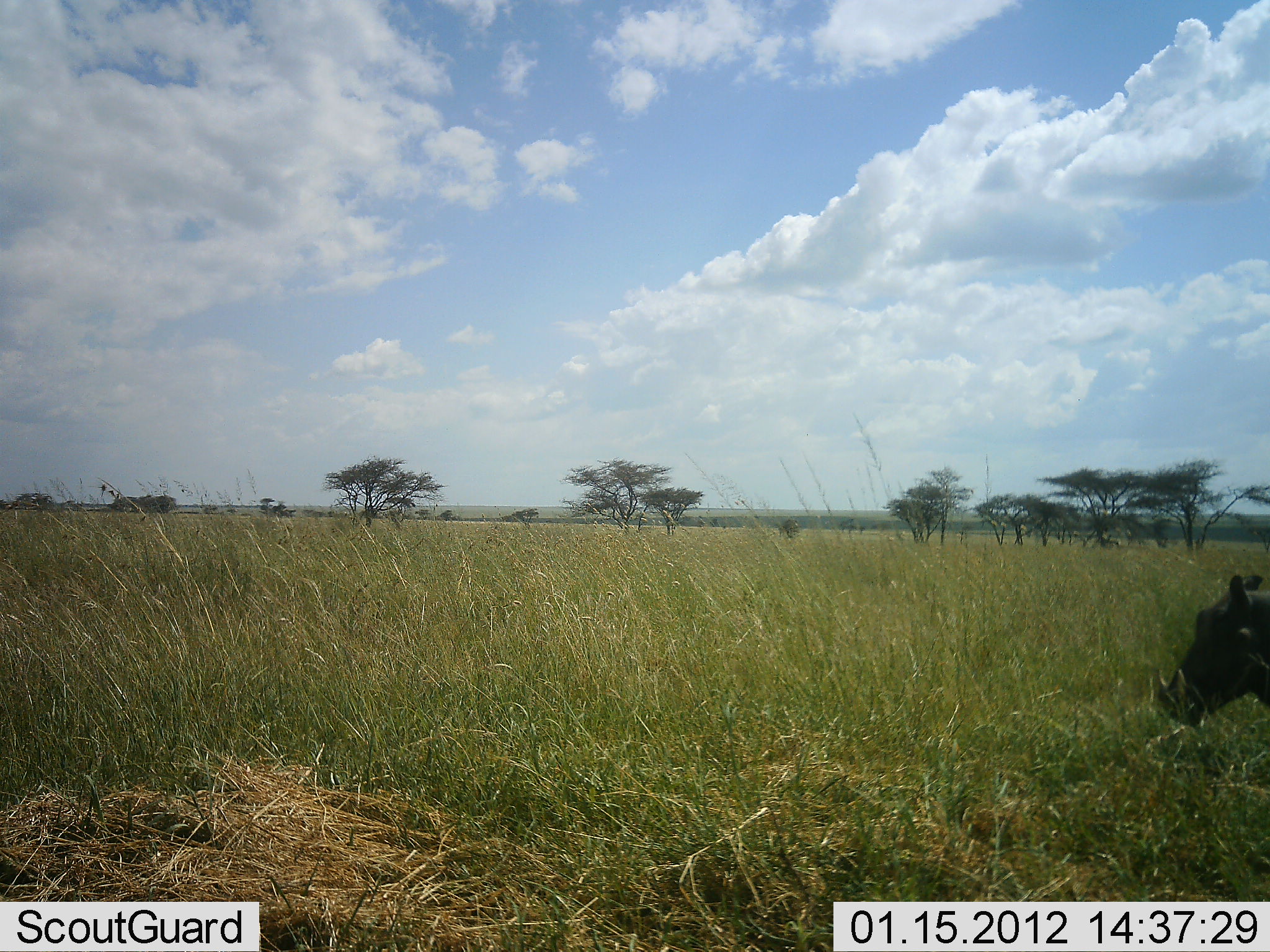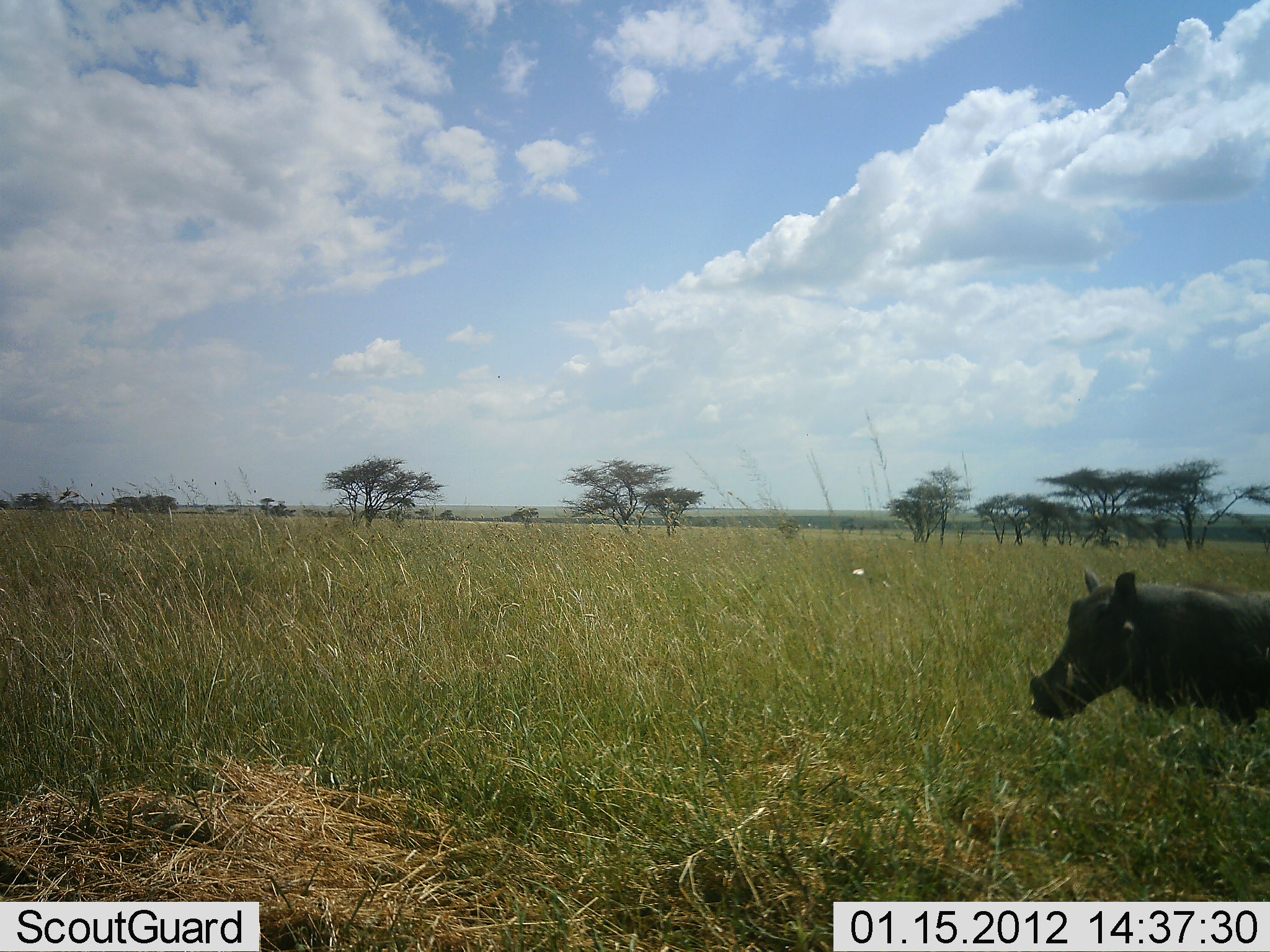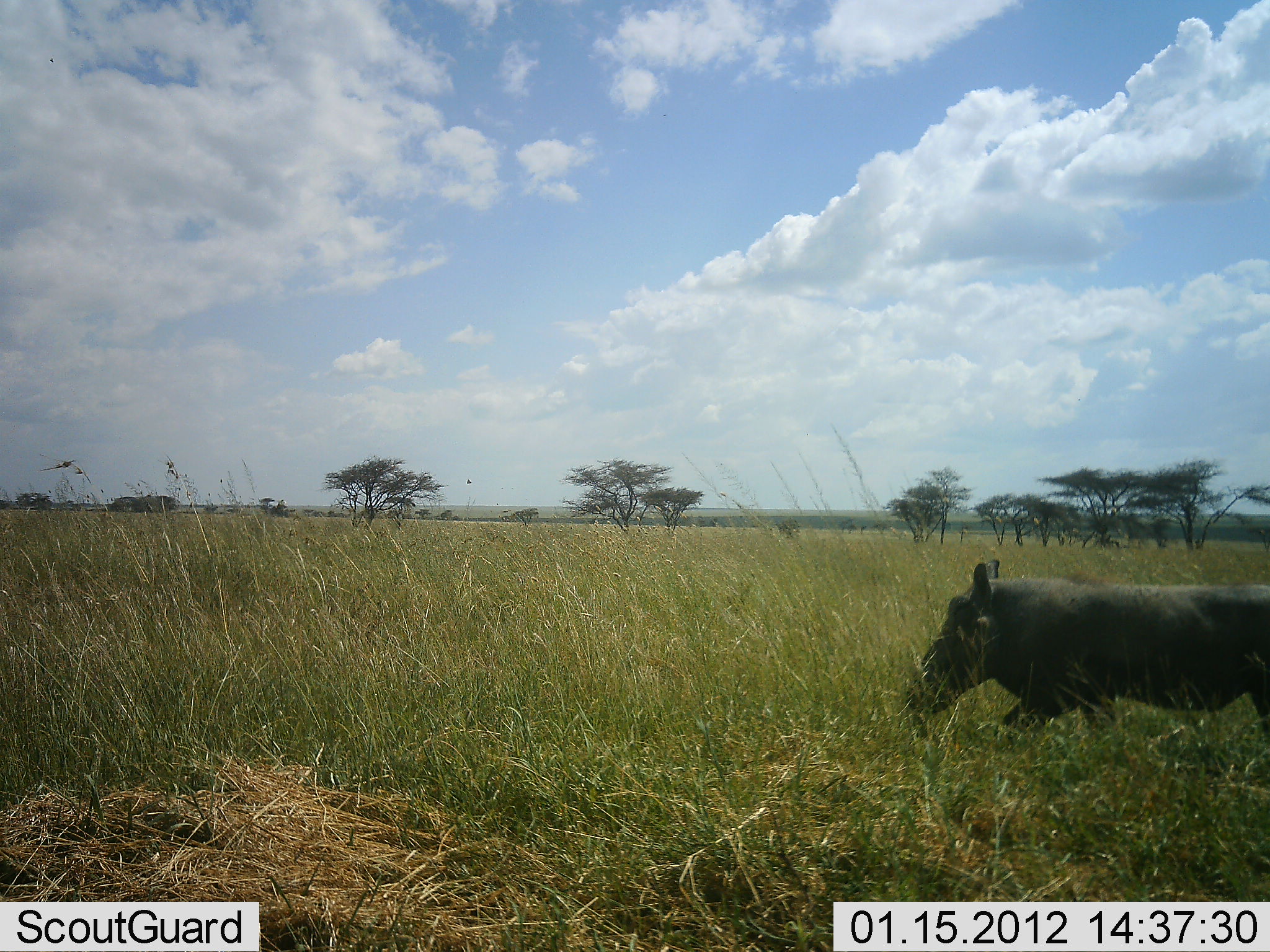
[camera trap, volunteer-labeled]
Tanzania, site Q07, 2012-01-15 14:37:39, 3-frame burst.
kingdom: Animalia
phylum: Chordata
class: Mammalia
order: Artiodactyla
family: Suidae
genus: Phacochoerus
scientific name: Phacochoerus africanus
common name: warthog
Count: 1.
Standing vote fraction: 3%.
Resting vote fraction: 3%.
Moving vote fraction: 93%.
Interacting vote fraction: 0%.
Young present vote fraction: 0%.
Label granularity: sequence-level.